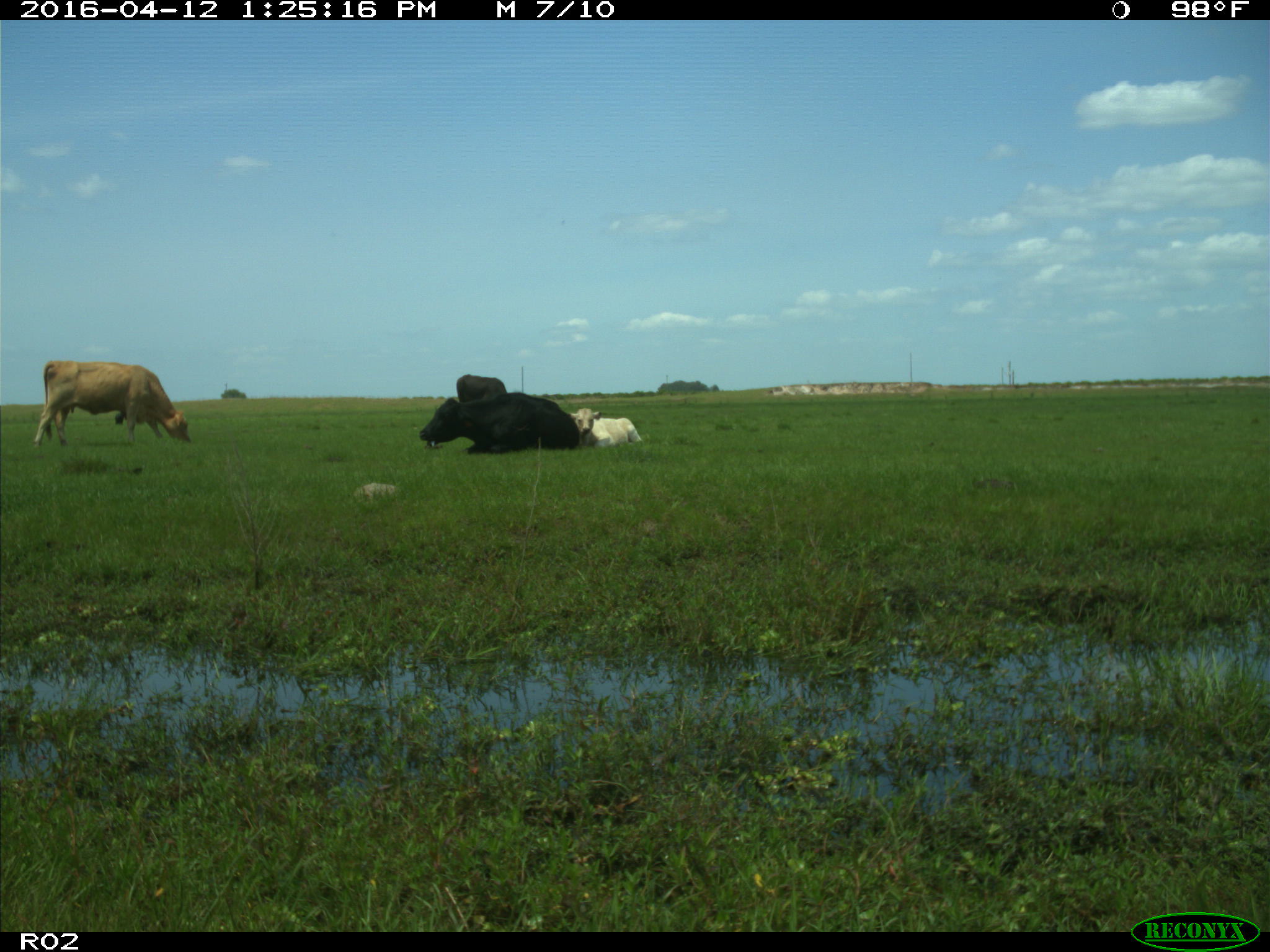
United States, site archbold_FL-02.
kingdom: Animalia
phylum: Chordata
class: Mammalia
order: Artiodactyla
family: Bovidae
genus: Bos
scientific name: Bos taurus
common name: domestic cow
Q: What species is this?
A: Bos taurus (domestic cow).